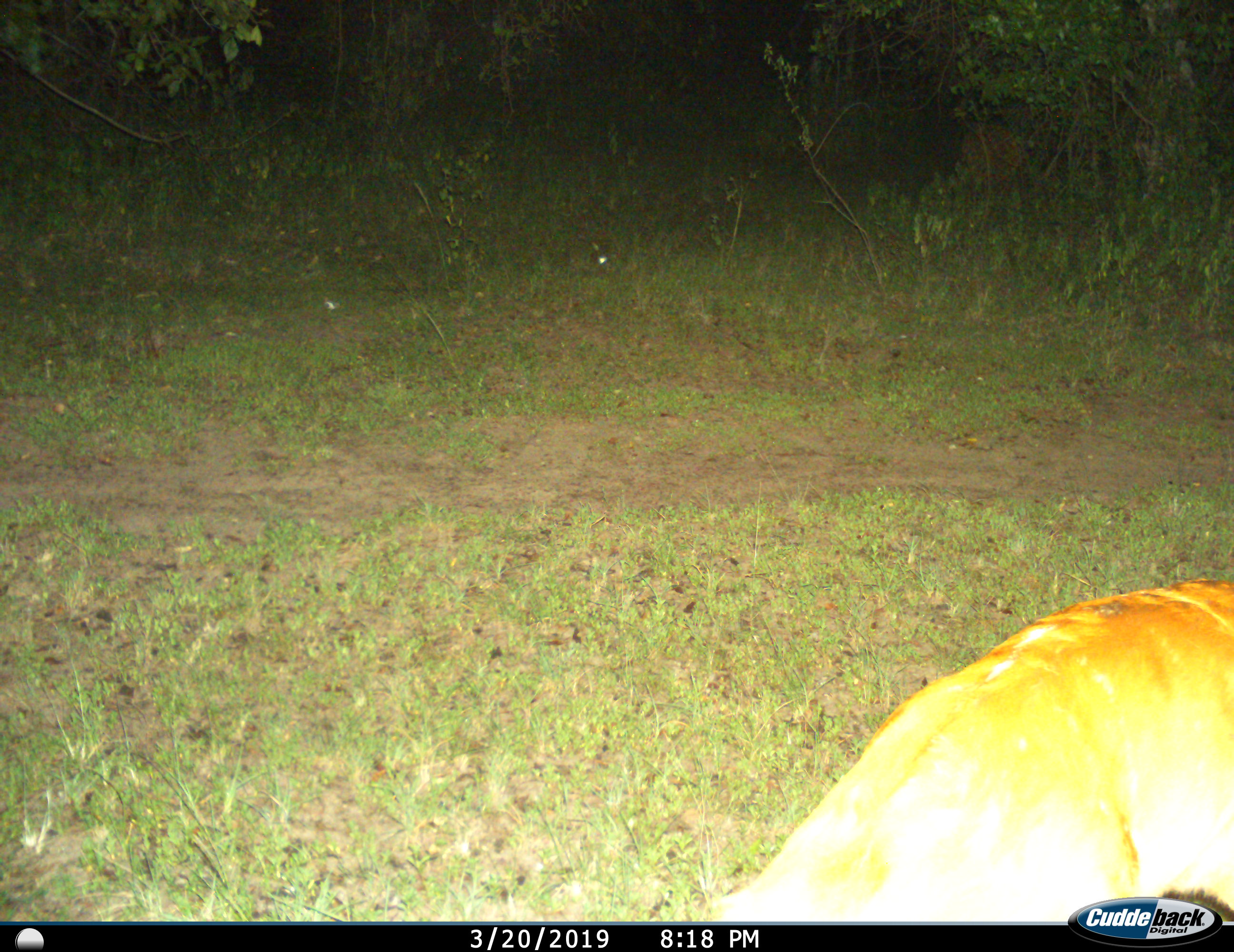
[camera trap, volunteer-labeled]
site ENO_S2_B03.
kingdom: Animalia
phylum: Chordata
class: Mammalia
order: Artiodactyla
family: Bovidae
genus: Tragelaphus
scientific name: Tragelaphus scriptus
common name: bushbuck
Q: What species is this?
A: Bushbuck (Tragelaphus scriptus).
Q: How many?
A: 1.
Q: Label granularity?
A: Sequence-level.